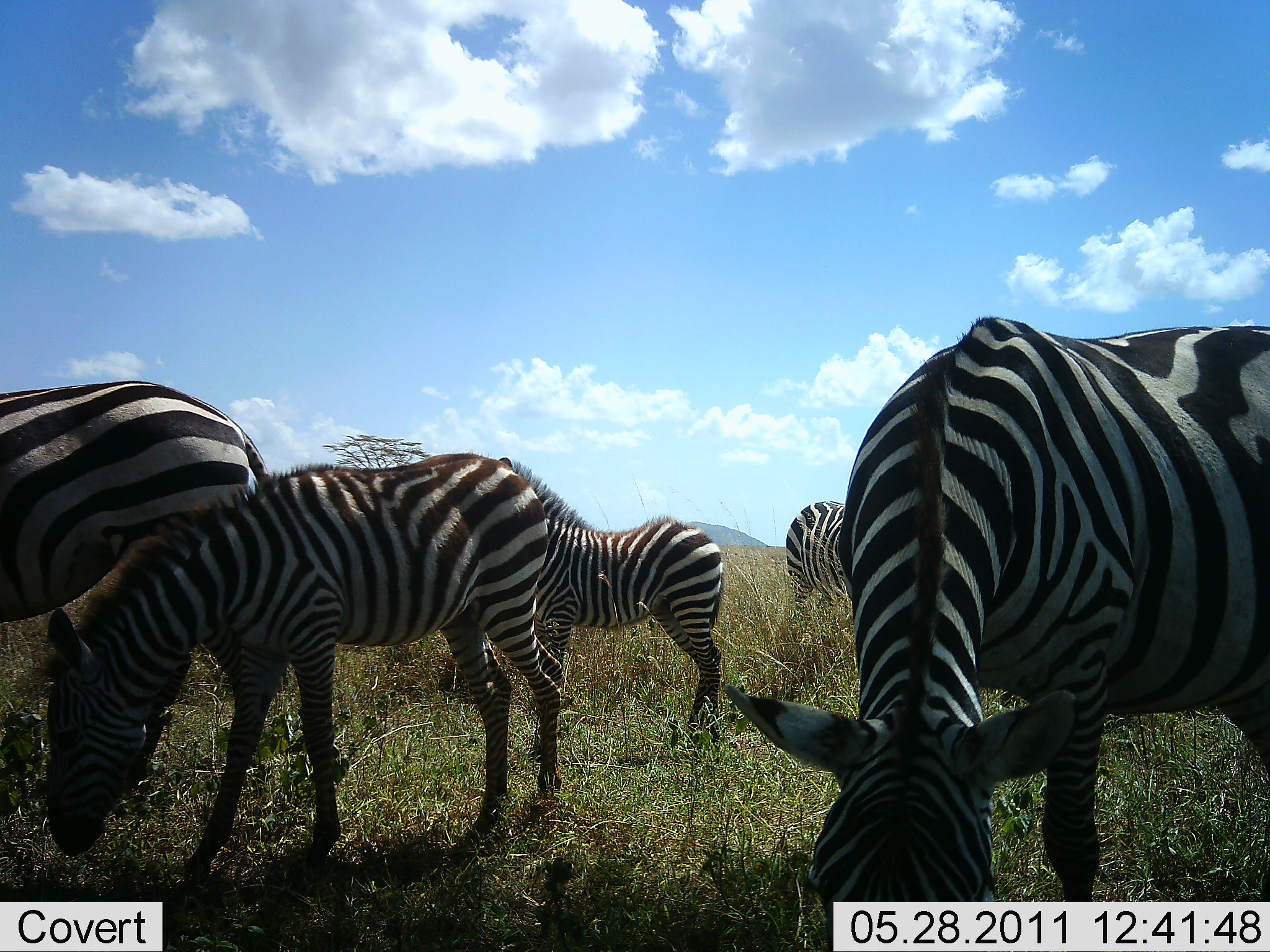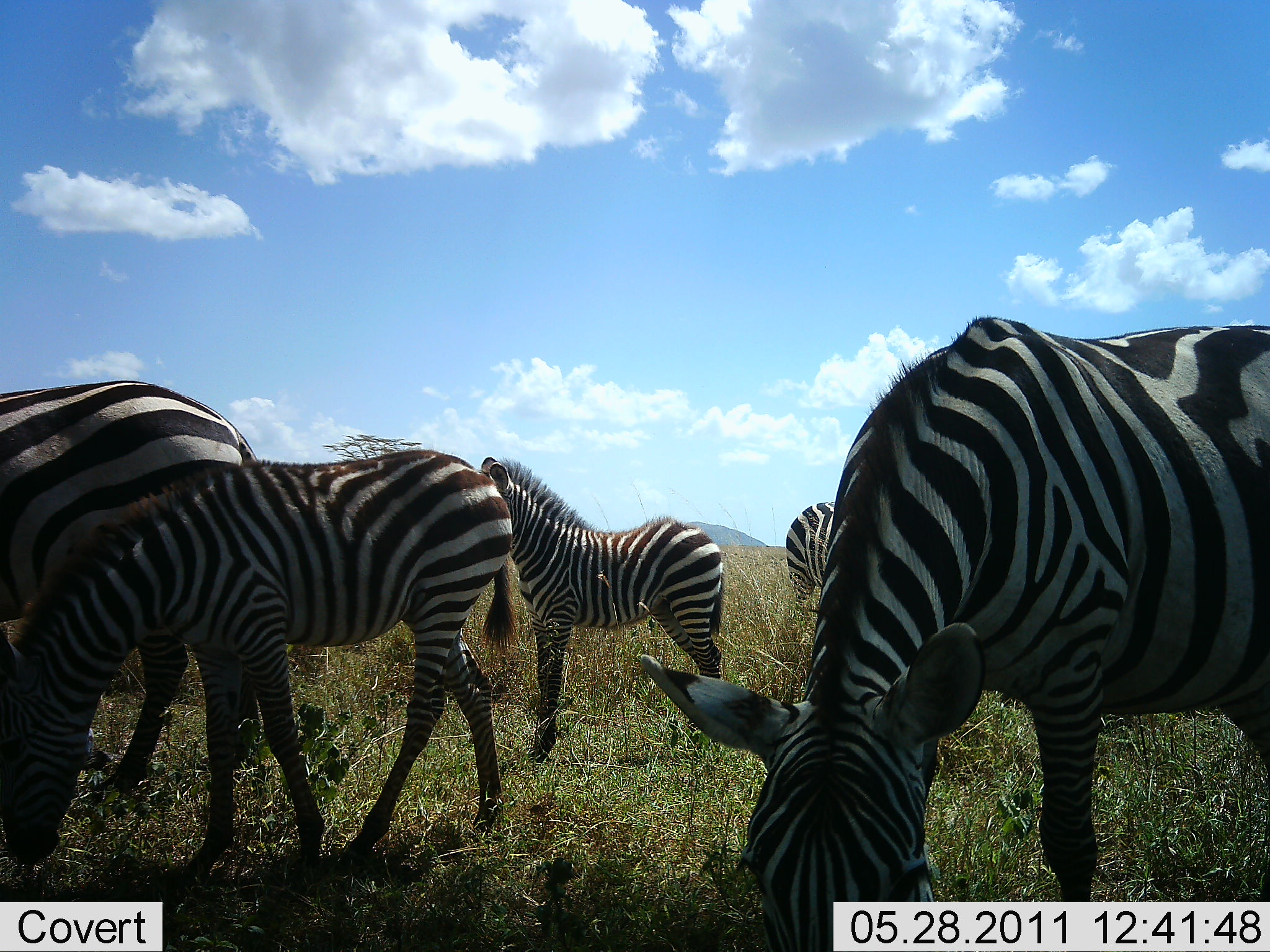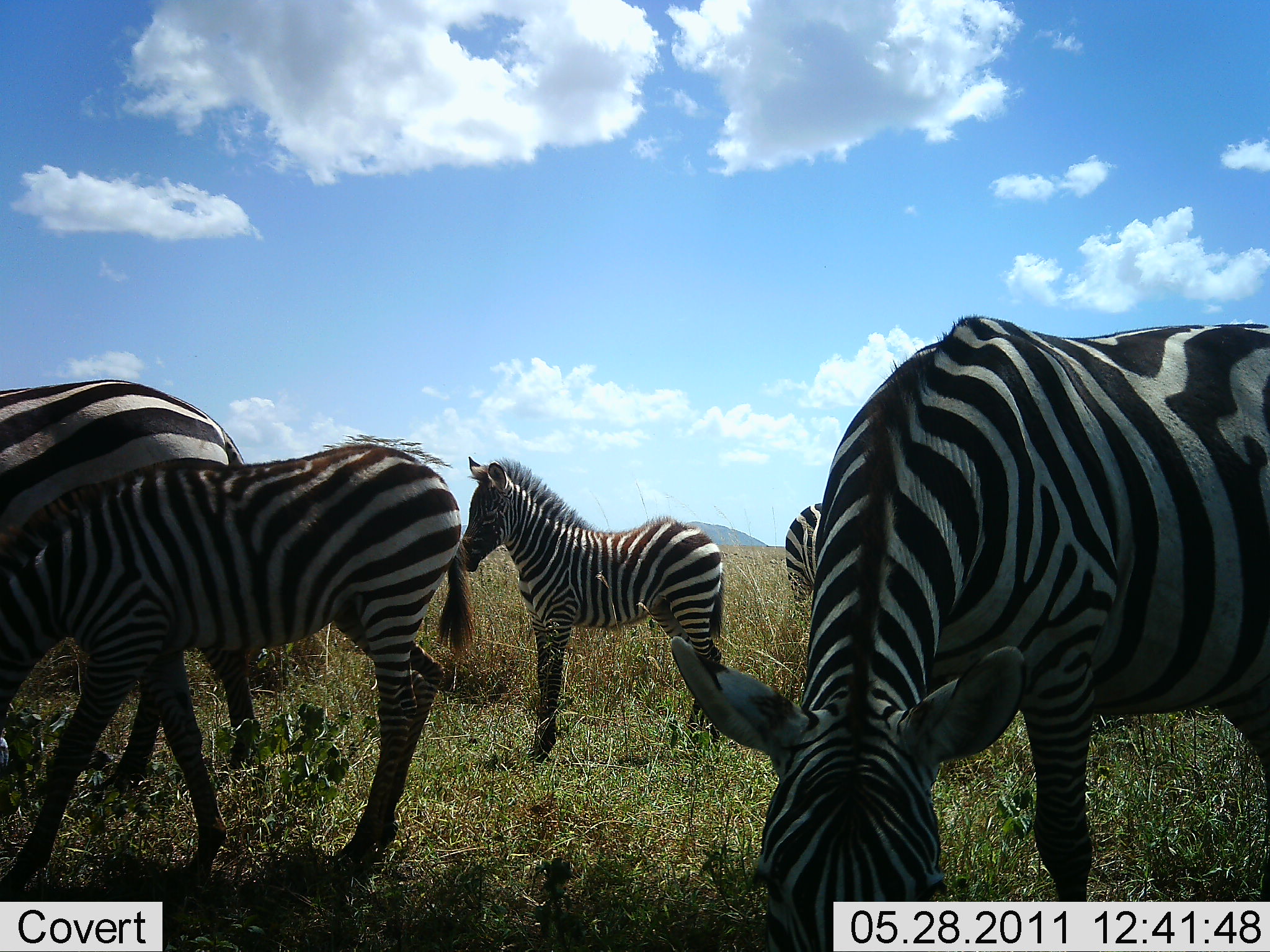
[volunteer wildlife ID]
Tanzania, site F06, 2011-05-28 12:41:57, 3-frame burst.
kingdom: Animalia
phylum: Chordata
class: Mammalia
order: Perissodactyla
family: Equidae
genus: Equus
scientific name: Equus quagga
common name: plains zebra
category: zebra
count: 5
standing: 55%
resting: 9%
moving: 27%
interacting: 0%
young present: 55%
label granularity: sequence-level